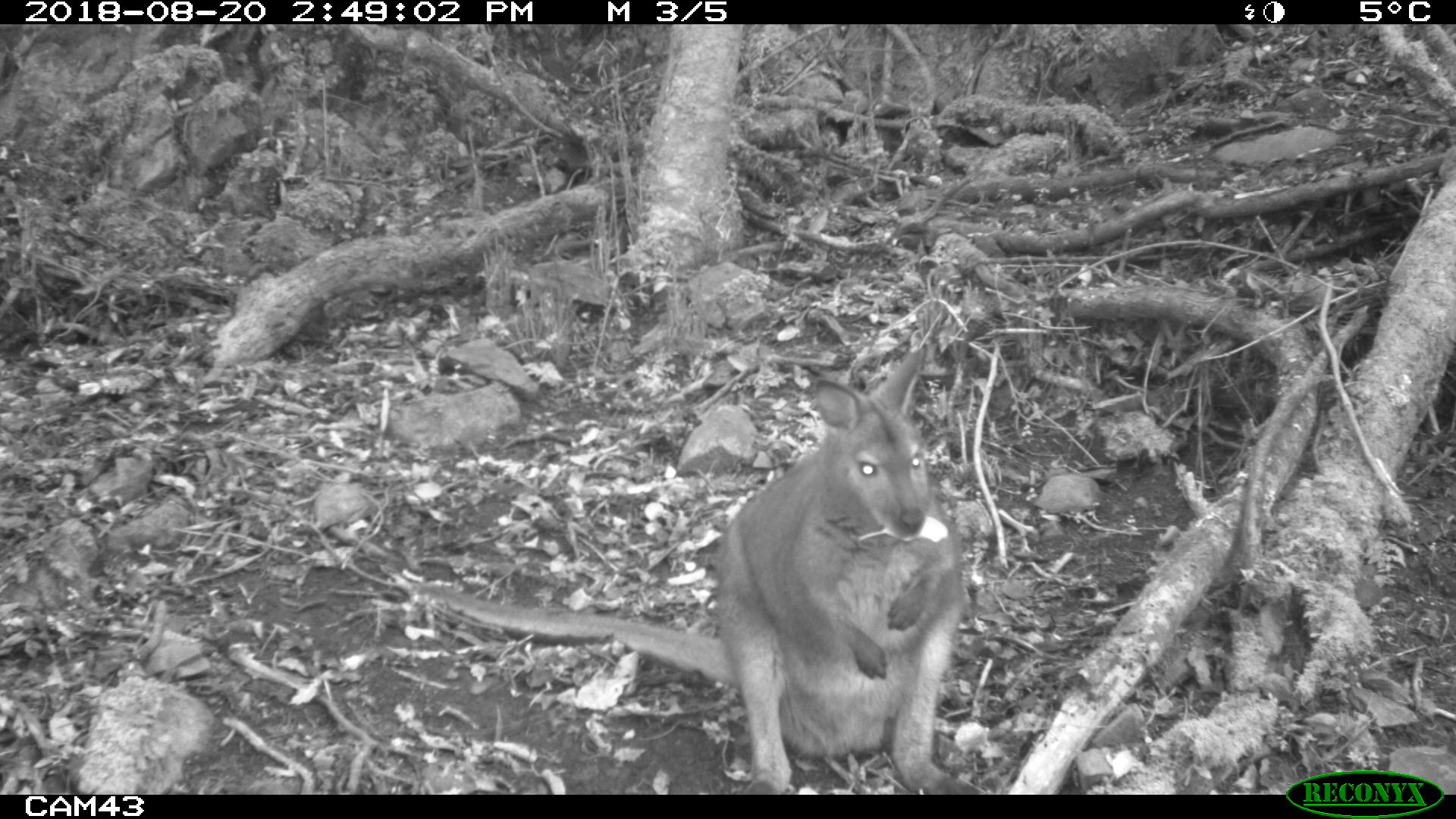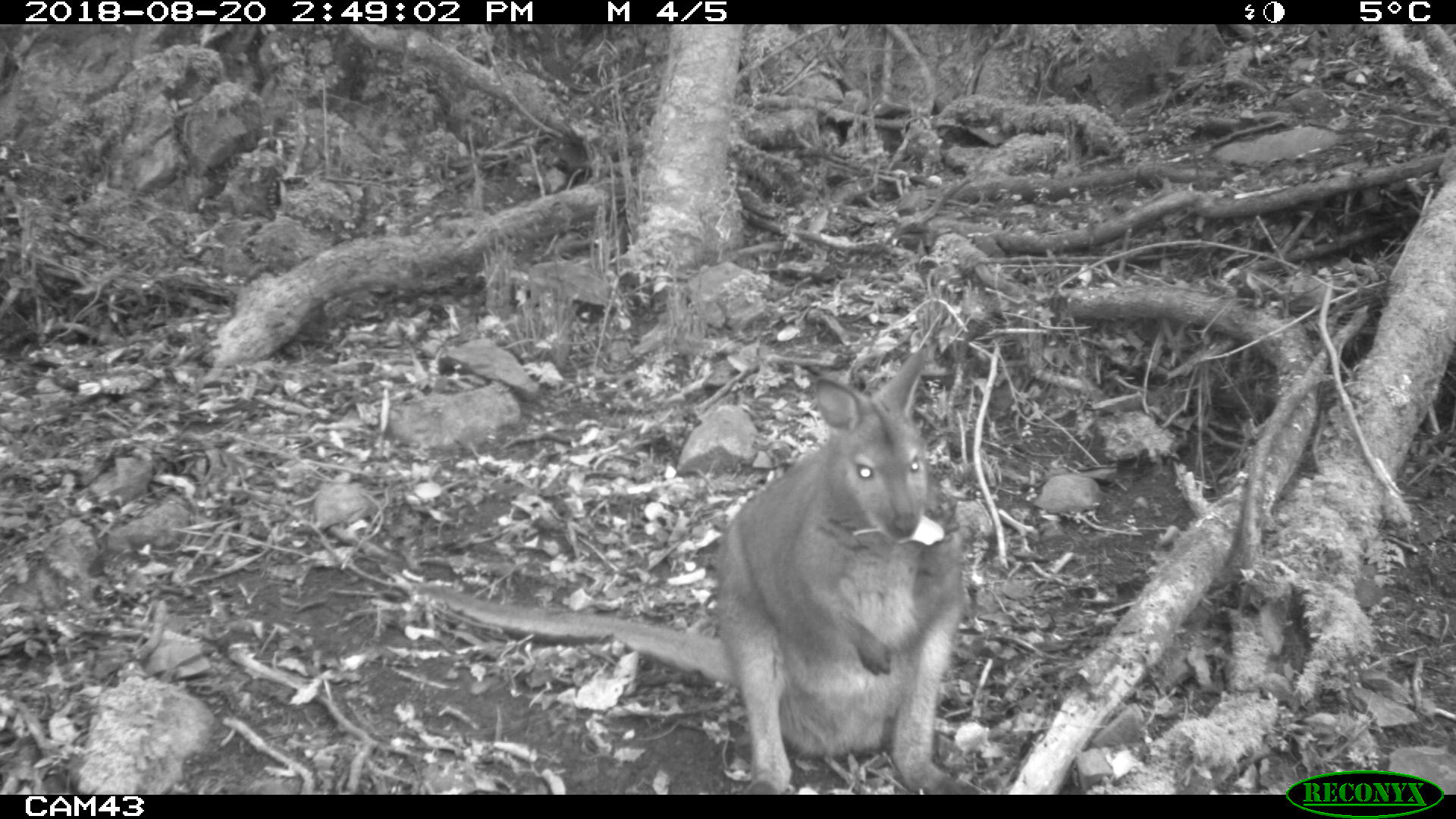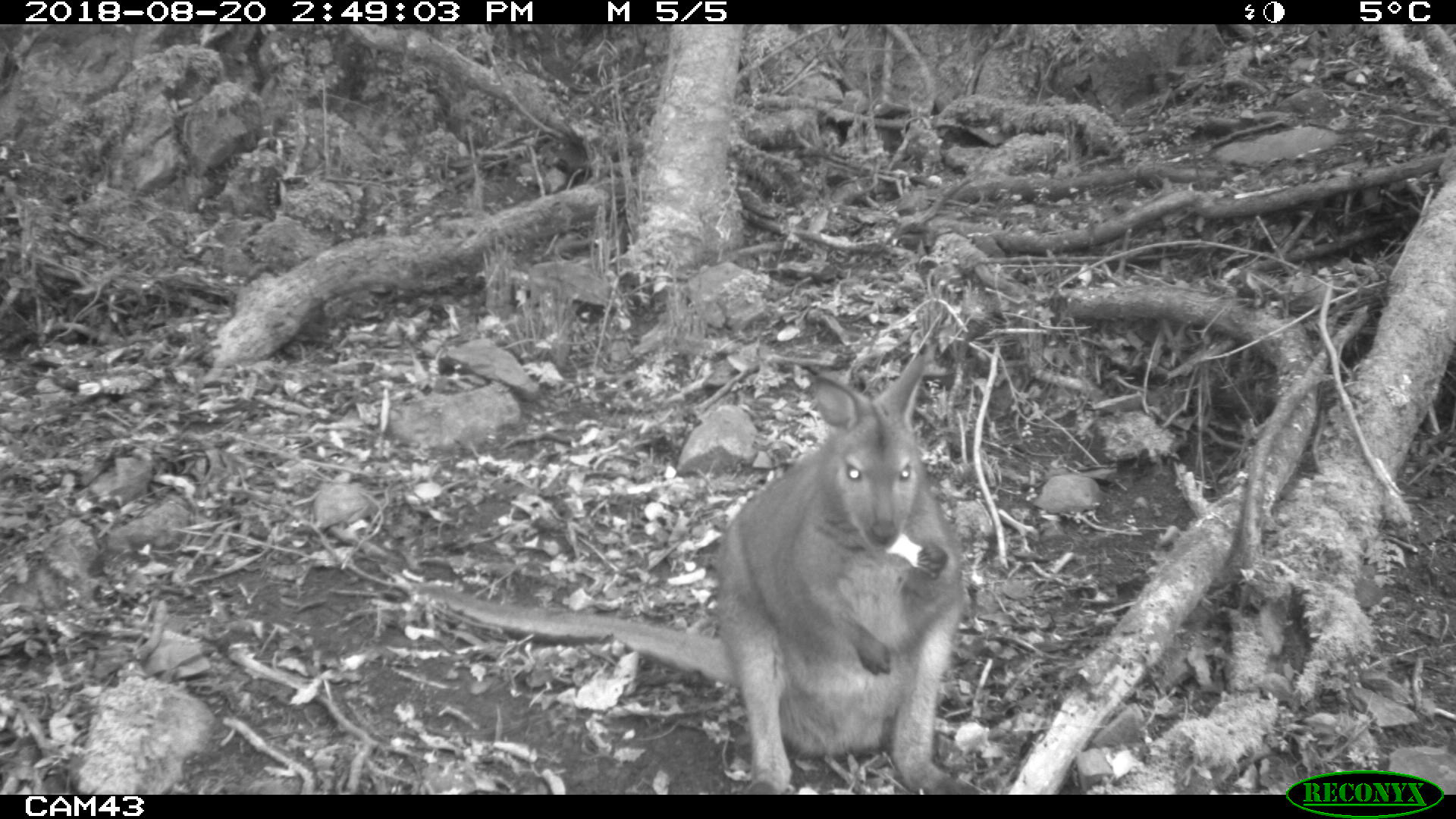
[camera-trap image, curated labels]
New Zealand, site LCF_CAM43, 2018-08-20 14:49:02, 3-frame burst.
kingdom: Animalia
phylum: Chordata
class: Mammalia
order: Diprotodontia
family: Macropodidae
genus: Notamacropus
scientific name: Notamacropus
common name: wallaby